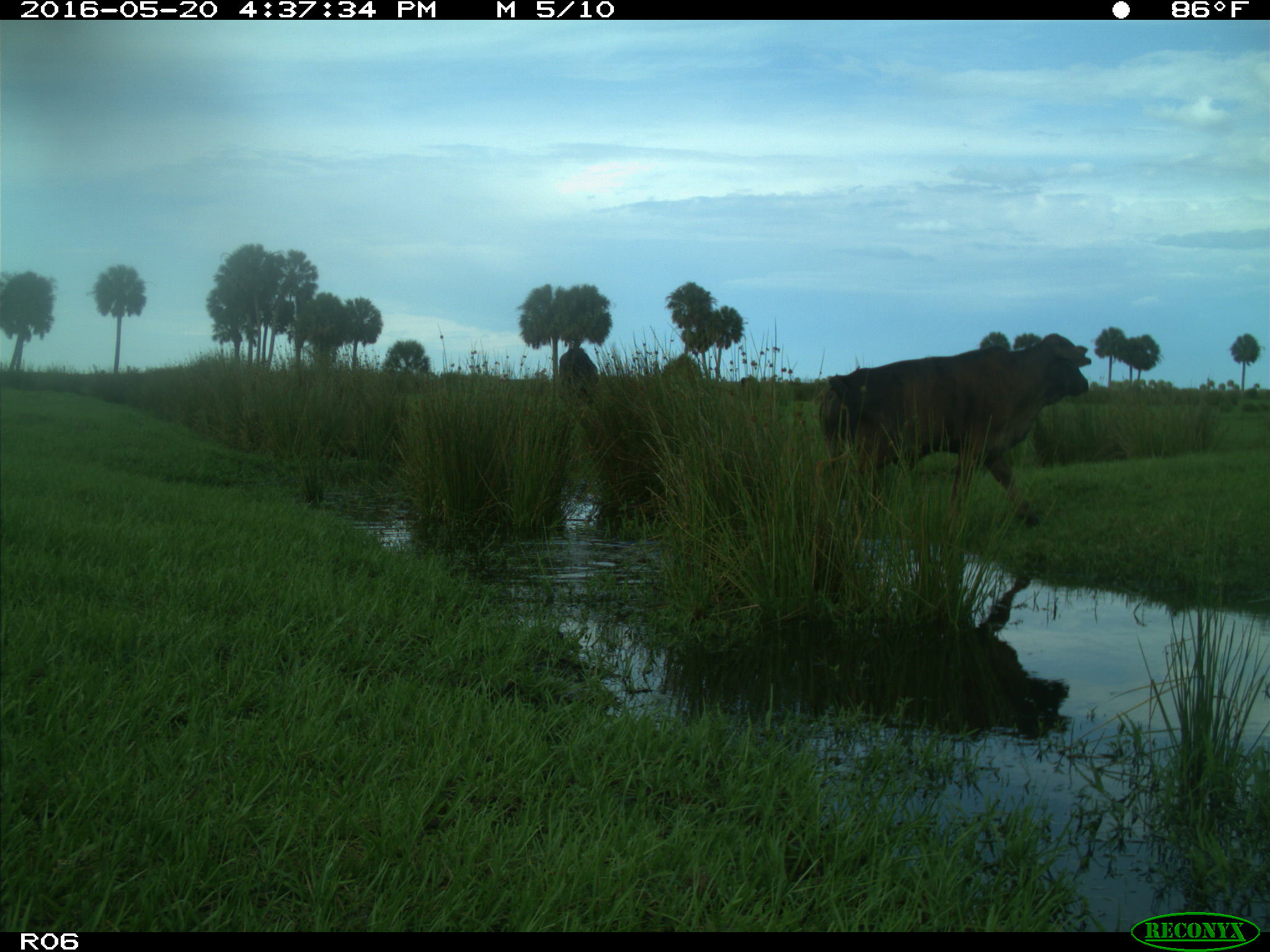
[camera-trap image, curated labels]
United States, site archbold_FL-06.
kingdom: Animalia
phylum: Chordata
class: Mammalia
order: Artiodactyla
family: Bovidae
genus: Bos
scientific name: Bos taurus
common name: domestic cow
Bos taurus (domestic cow).